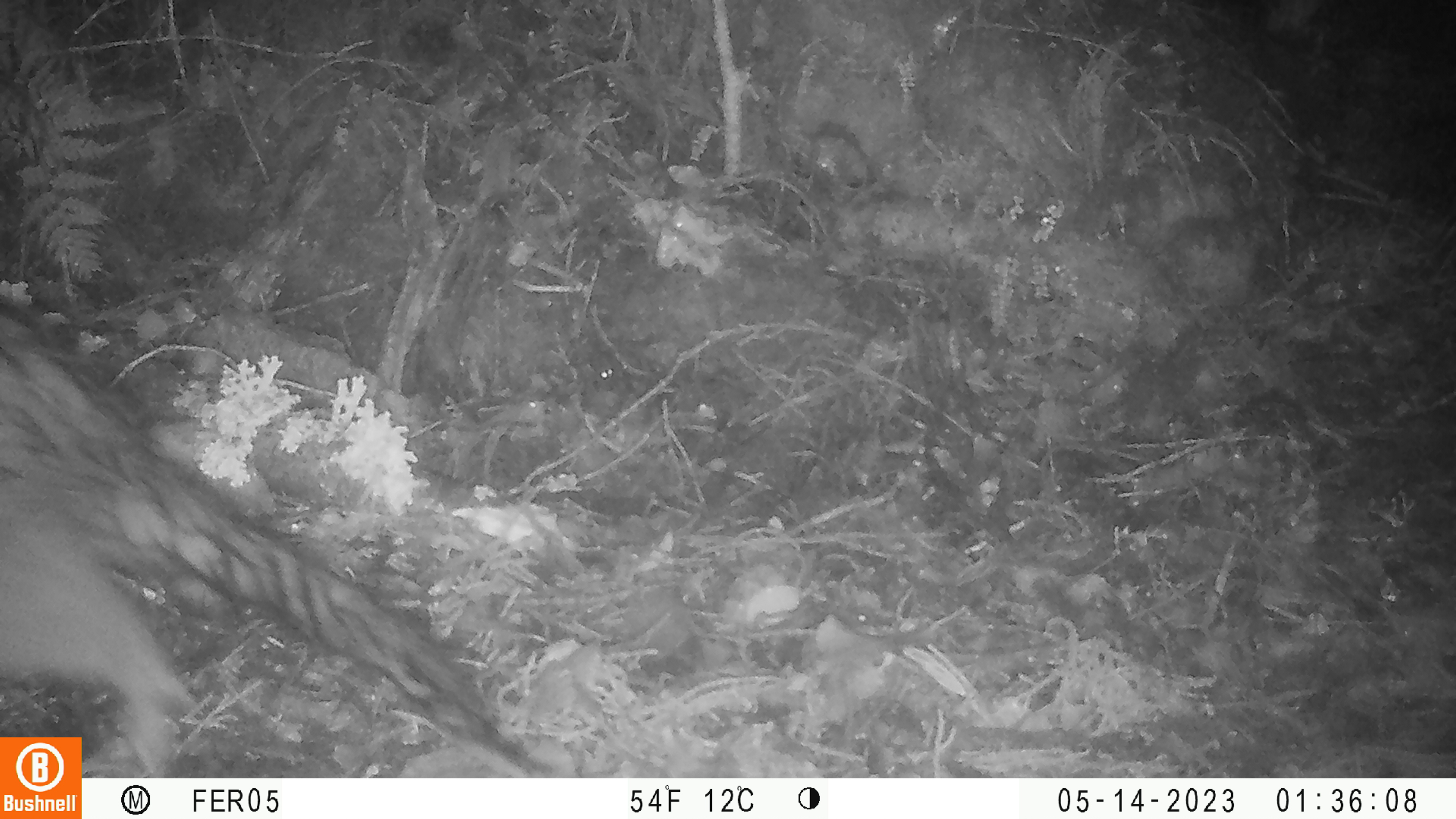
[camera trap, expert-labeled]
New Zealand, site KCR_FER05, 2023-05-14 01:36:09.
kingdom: Animalia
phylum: Chordata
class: Mammalia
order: Diprotodontia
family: Phalangeridae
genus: Trichosurus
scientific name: Trichosurus vulpecula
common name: common brushtail possum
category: possum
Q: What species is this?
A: Possum (common brushtail possum) (Trichosurus vulpecula).